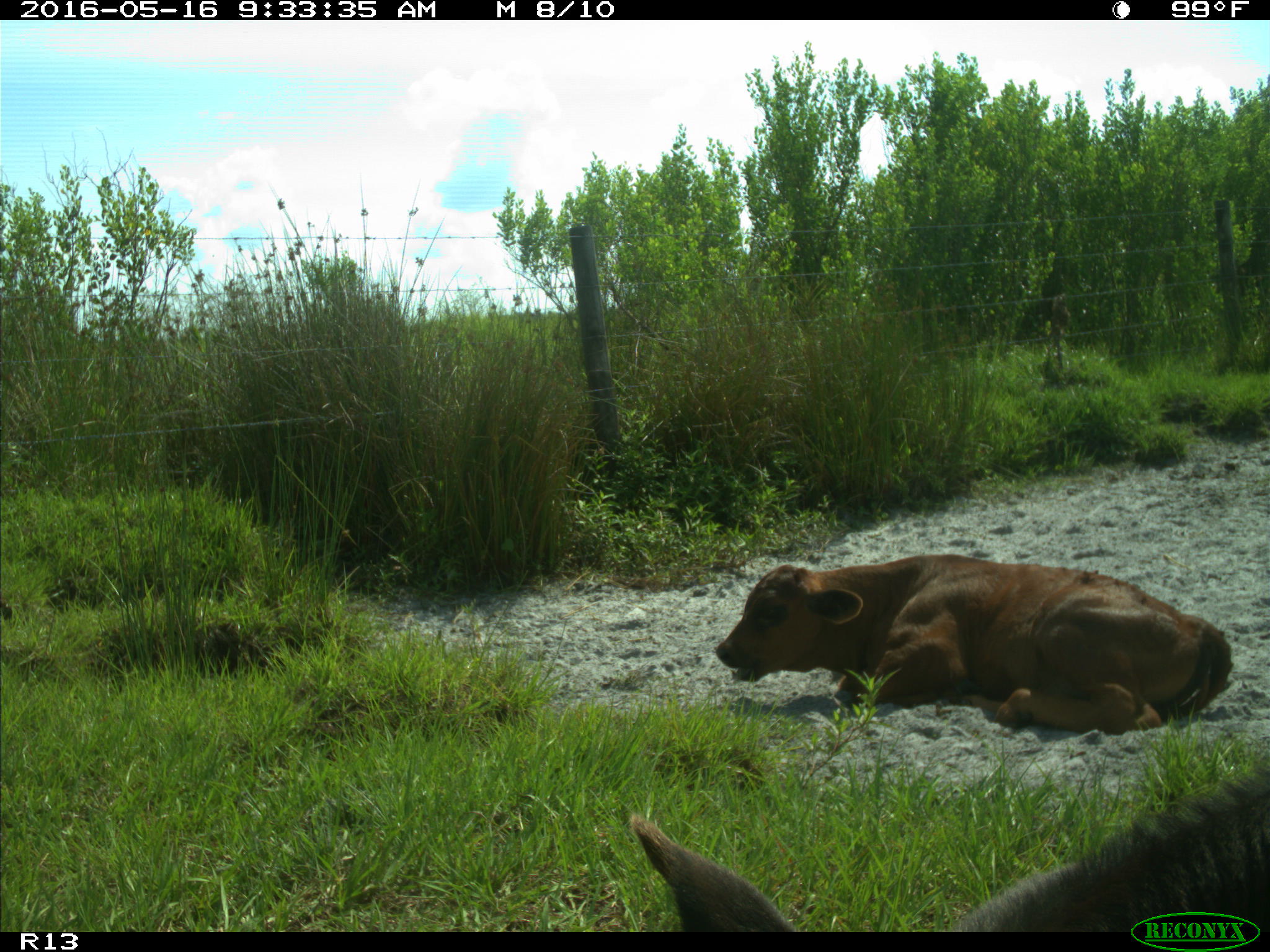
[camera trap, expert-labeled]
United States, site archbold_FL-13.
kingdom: Animalia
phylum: Chordata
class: Mammalia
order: Artiodactyla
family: Bovidae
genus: Bos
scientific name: Bos taurus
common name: domestic cow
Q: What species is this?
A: Bos taurus (domestic cow).